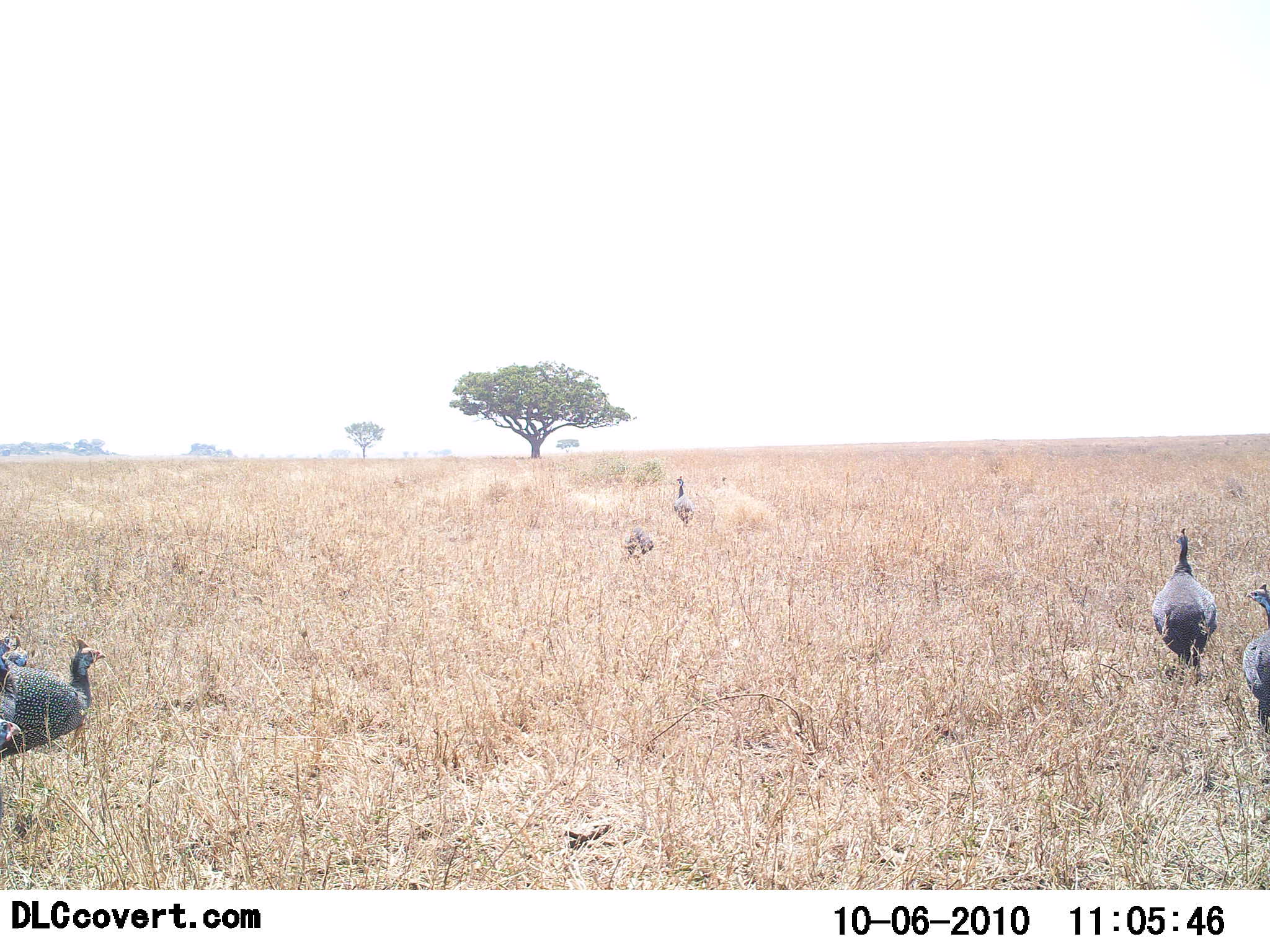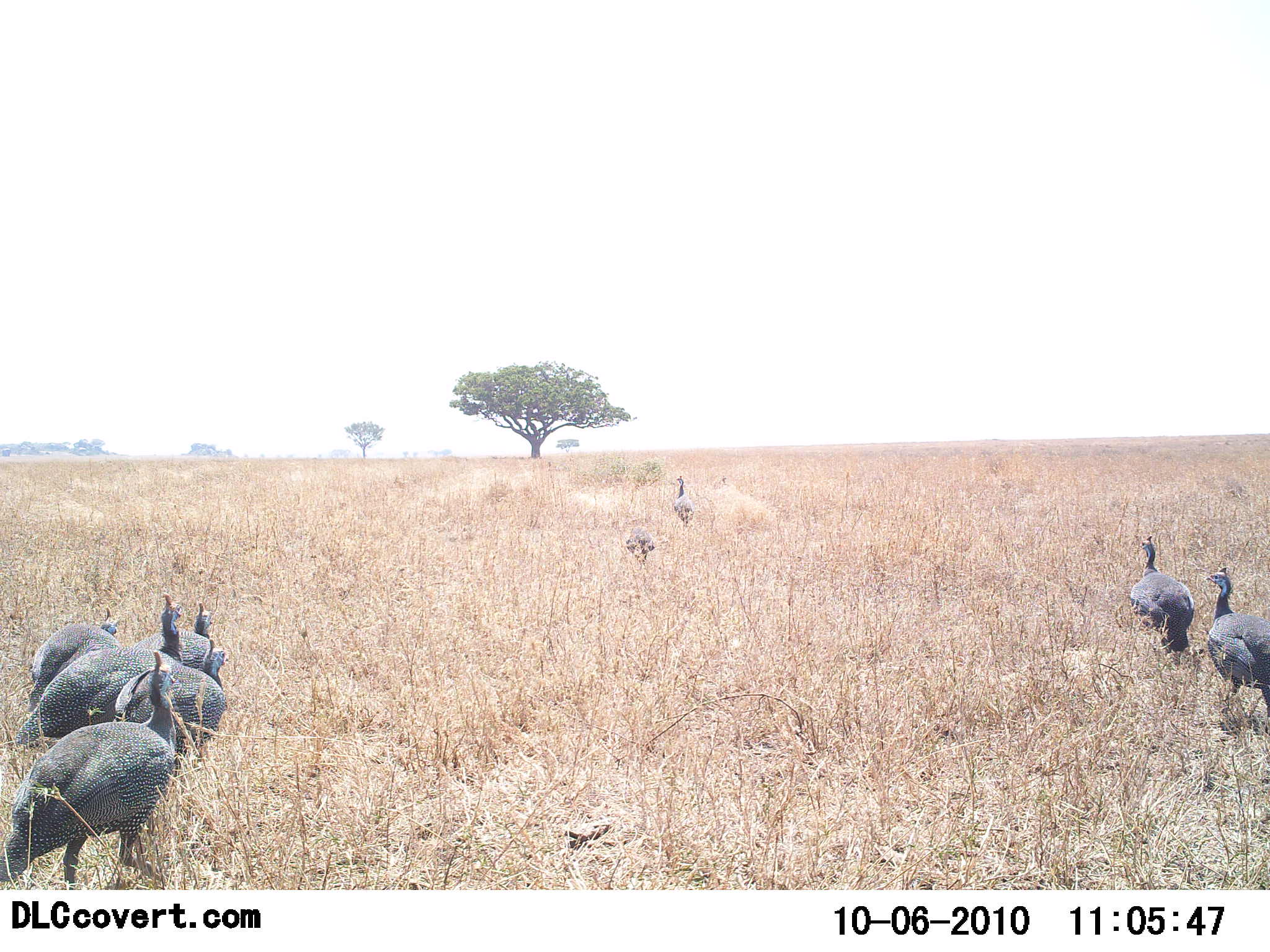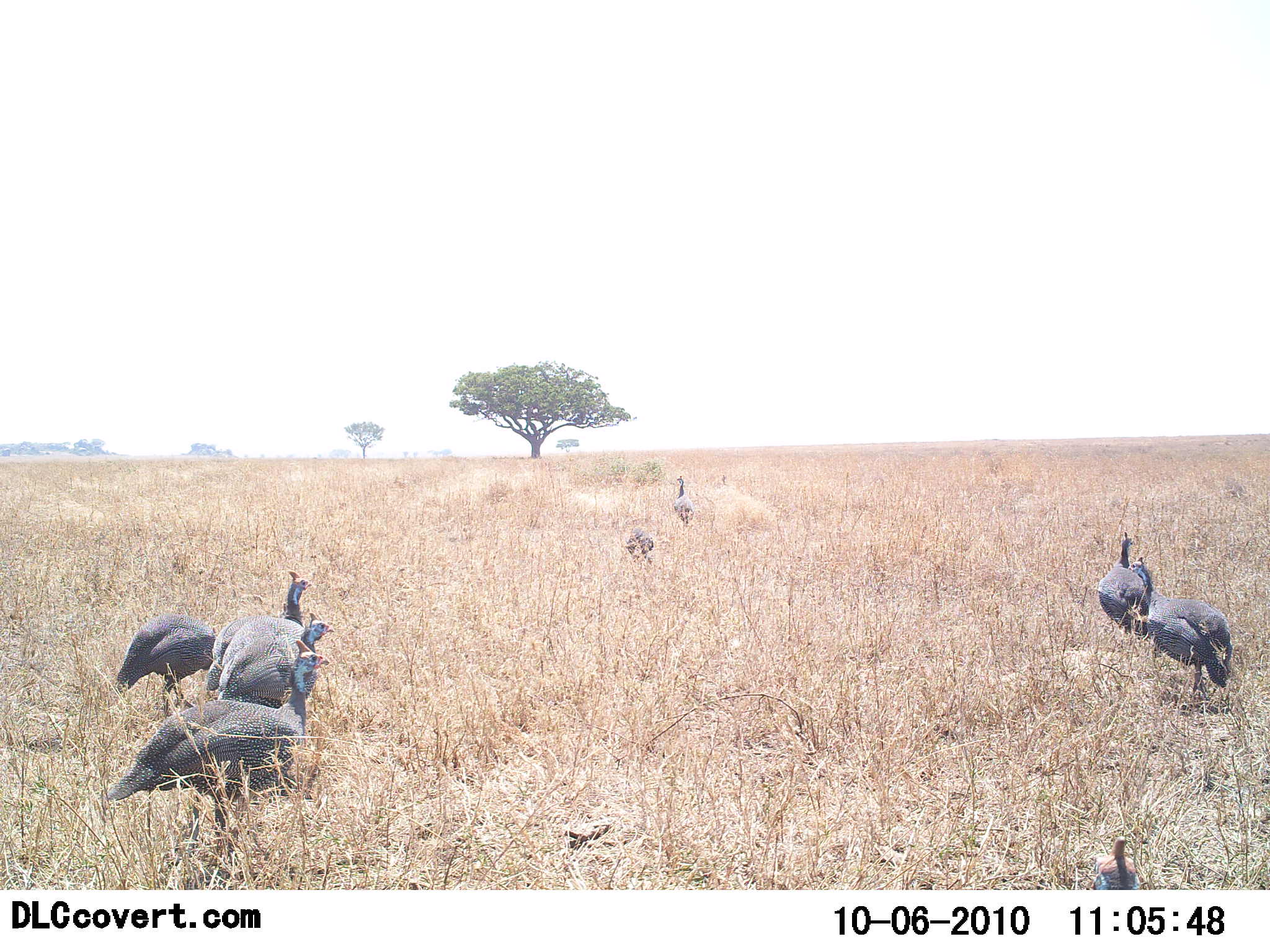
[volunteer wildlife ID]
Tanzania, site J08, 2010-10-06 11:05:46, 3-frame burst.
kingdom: Animalia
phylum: Chordata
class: Aves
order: Galliformes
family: Numididae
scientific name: Numididae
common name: guinea fowl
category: guineafowl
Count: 9.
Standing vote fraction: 25%.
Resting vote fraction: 0%.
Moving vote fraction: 100%.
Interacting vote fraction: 0%.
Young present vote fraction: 0%.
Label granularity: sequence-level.